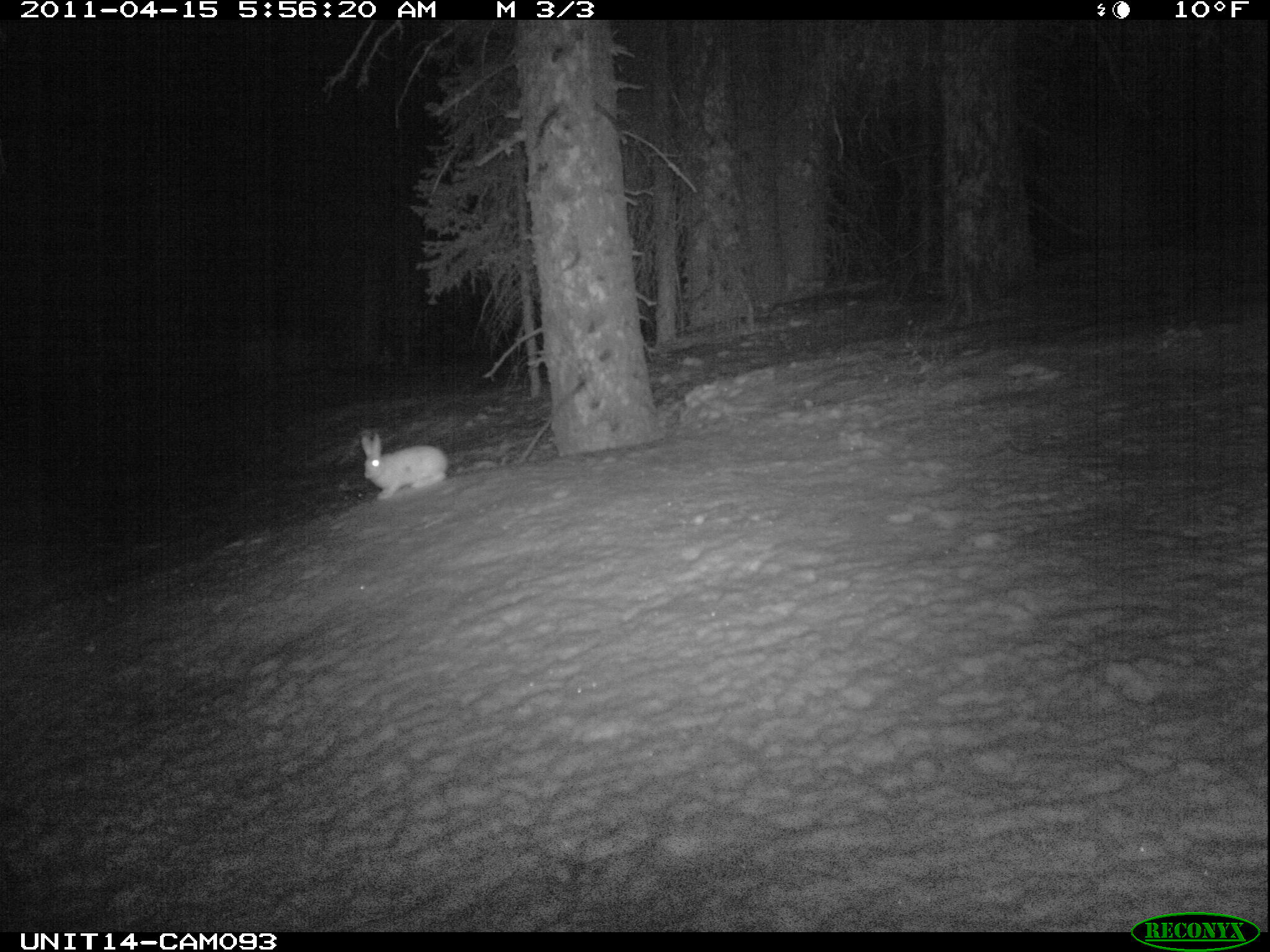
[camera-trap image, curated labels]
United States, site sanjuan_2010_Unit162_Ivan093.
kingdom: Animalia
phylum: Chordata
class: Mammalia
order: Lagomorpha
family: Leporidae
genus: Lepus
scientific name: Lepus americanus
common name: snowshoe hare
Lepus americanus (snowshoe hare).